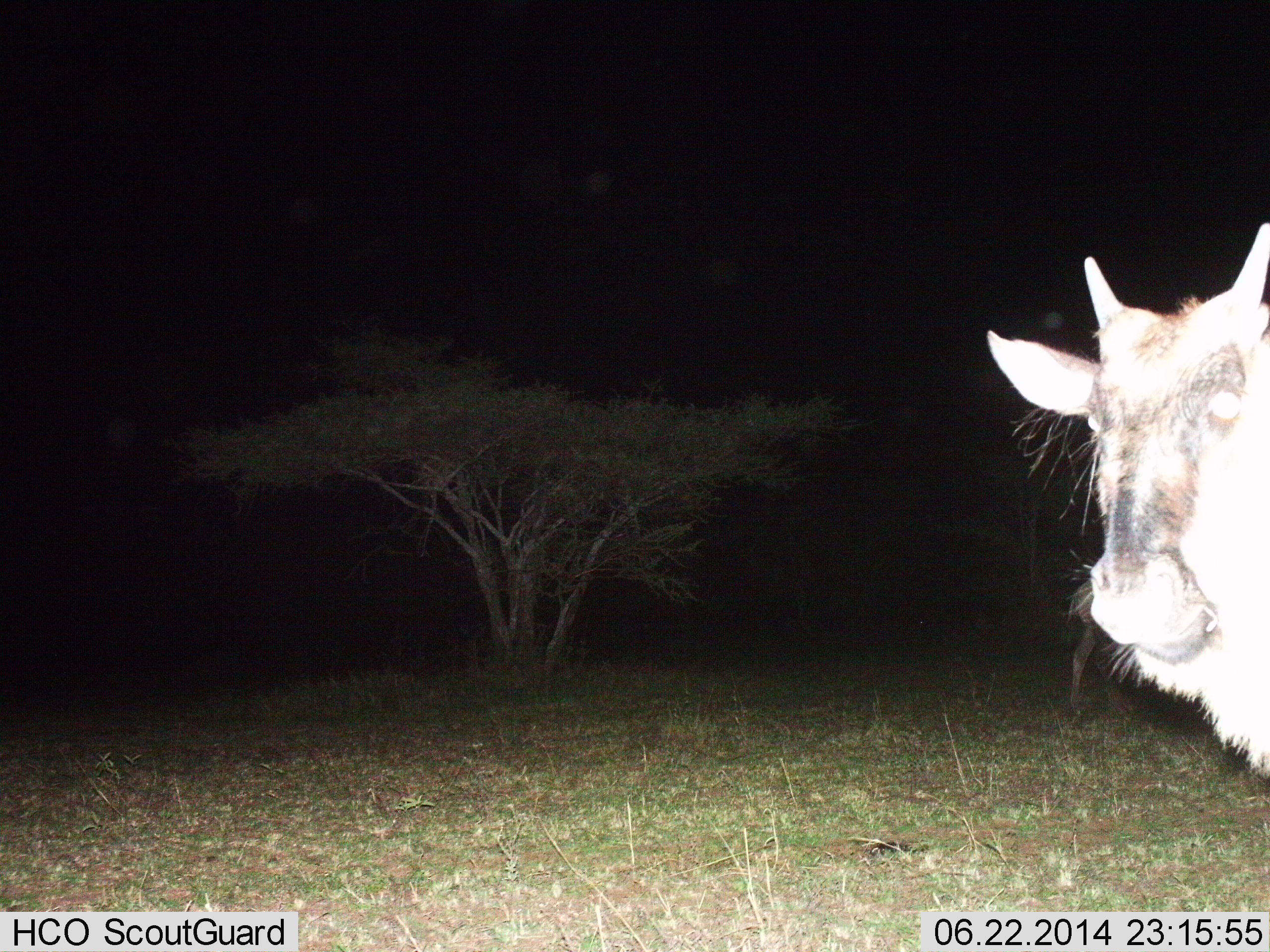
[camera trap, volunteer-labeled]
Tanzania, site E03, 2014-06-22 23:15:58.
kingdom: Animalia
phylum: Chordata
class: Mammalia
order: Artiodactyla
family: Bovidae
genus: Connochaetes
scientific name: Connochaetes taurinus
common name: blue wildebeest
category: wildebeest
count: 1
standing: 90%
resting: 0%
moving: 10%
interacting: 0%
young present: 40%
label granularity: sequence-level